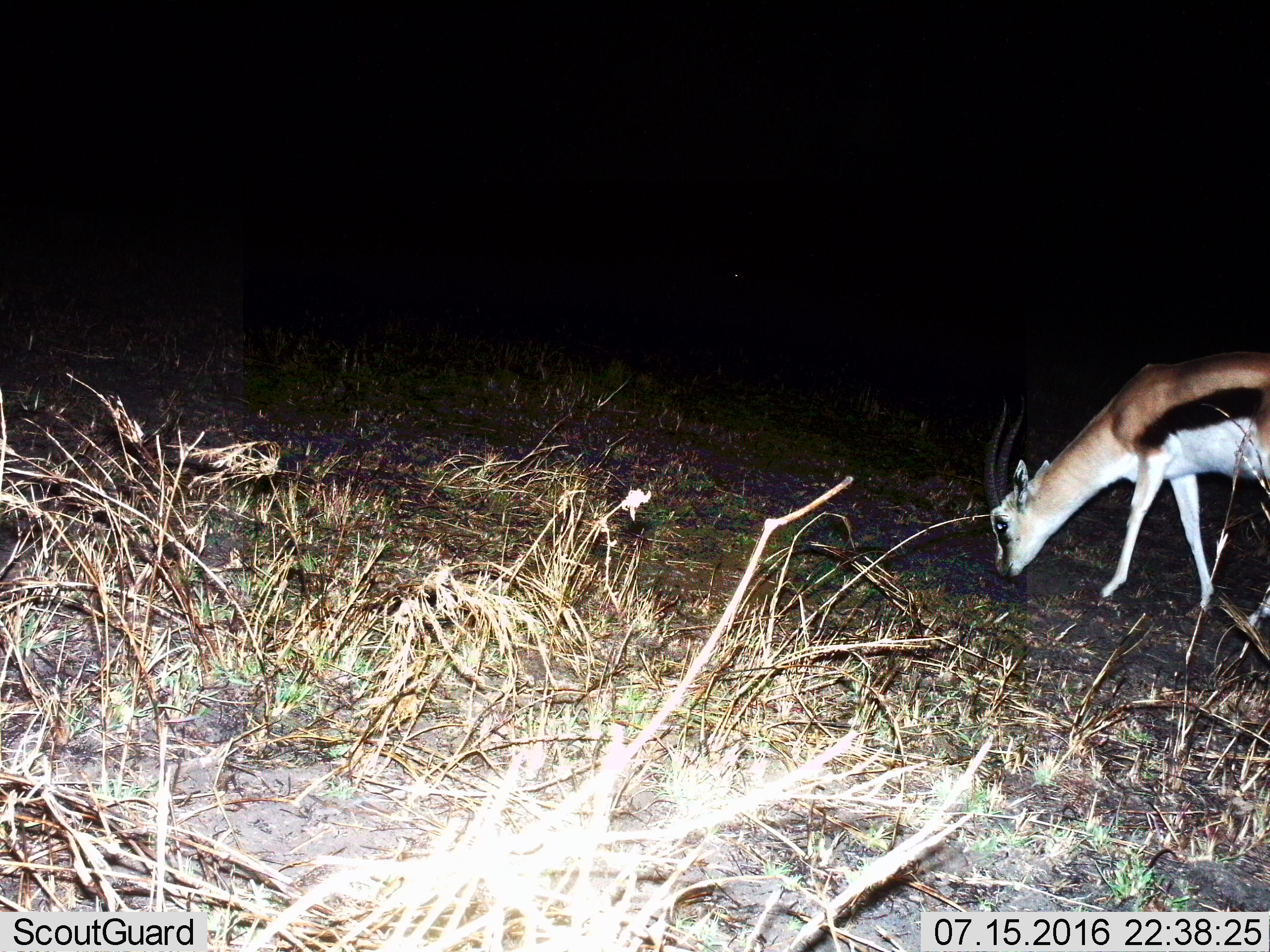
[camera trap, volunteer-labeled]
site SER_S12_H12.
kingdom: Animalia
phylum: Chordata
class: Mammalia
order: Artiodactyla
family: Bovidae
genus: Eudorcas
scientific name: Eudorcas thomsonii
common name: thomson's gazelle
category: gazellethomsons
Gazellethomsons (thomson's gazelle) (Eudorcas thomsonii), count 1. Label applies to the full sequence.